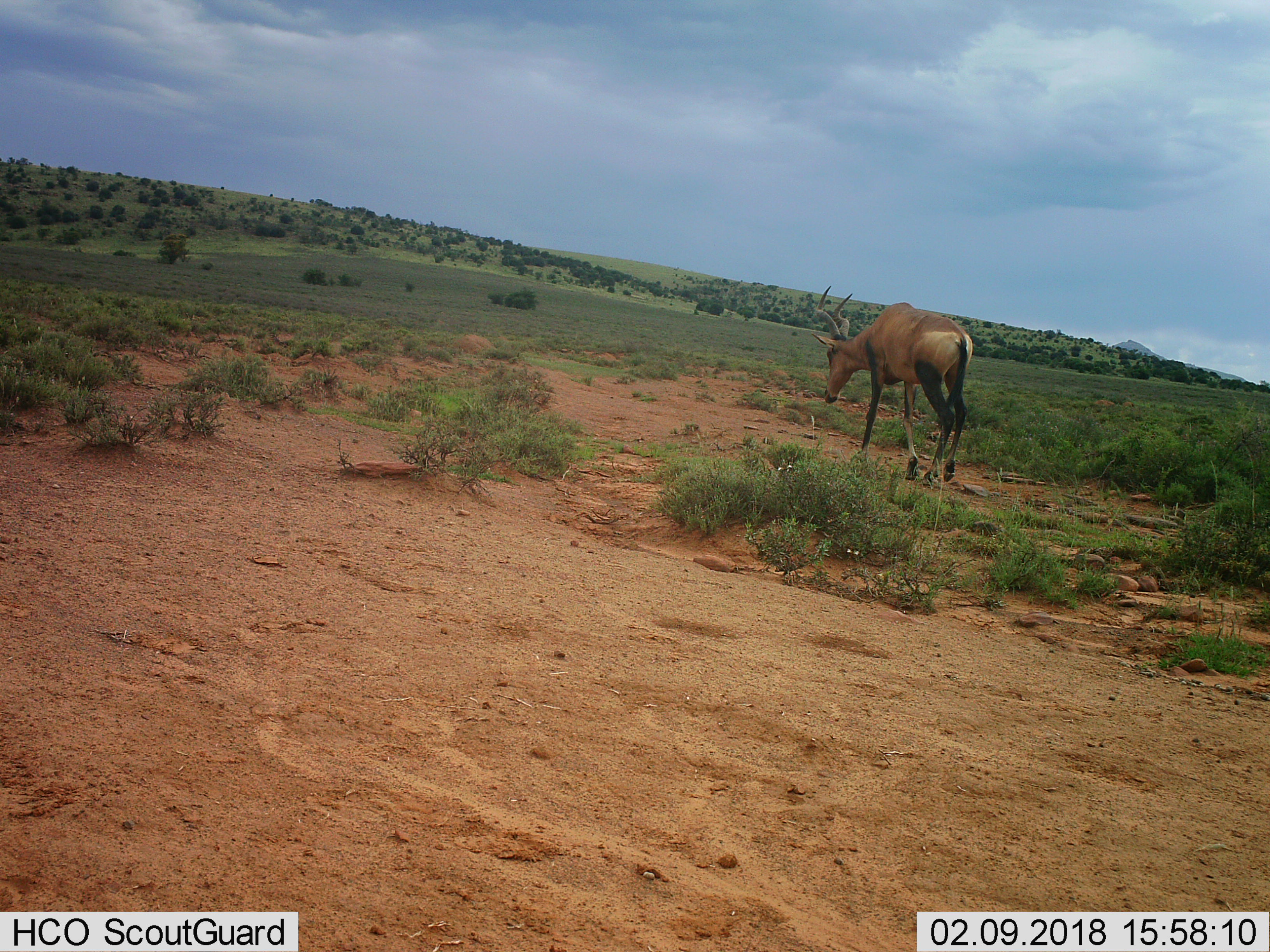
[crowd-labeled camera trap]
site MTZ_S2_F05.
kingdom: Animalia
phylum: Chordata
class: Mammalia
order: Artiodactyla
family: Bovidae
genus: Alcelaphus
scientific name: Alcelaphus buselaphus caama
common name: red hartebeest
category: hartebeestred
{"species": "hartebeestred (red hartebeest) (Alcelaphus buselaphus caama)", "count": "1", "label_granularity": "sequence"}